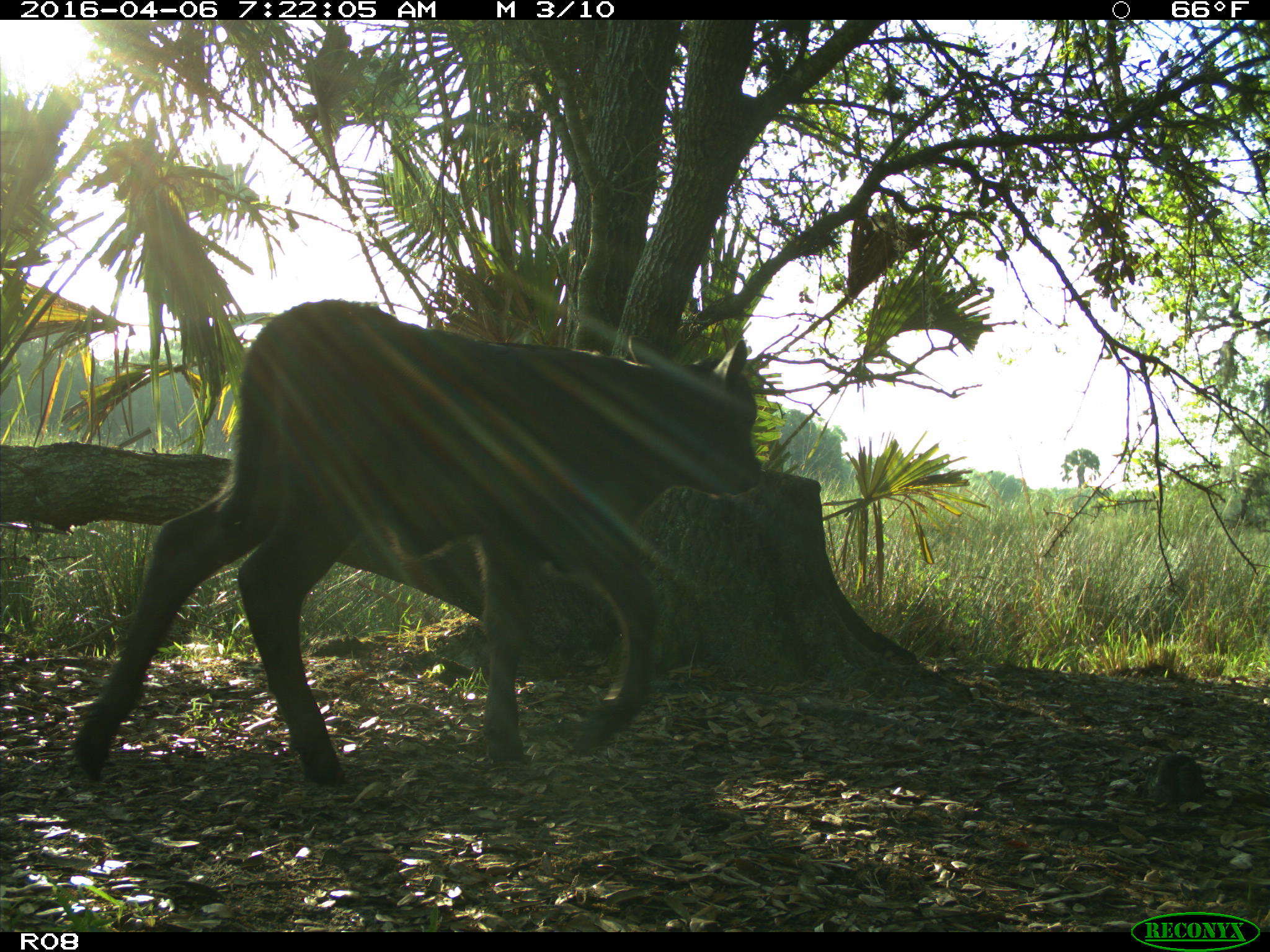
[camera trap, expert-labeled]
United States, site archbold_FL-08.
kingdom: Animalia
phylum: Chordata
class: Mammalia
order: Artiodactyla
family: Bovidae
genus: Bos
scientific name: Bos taurus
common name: domestic cow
Bos taurus (domestic cow).